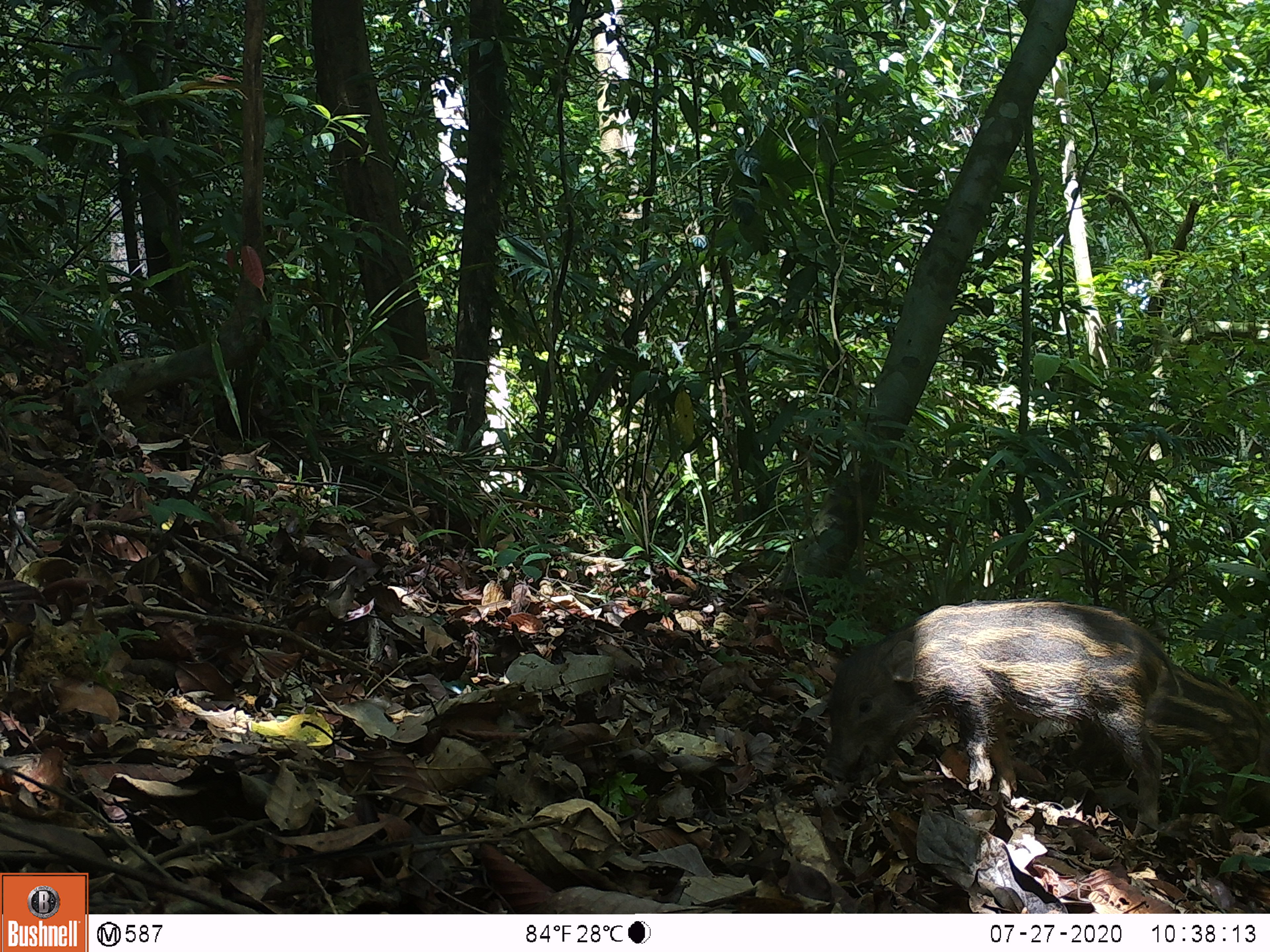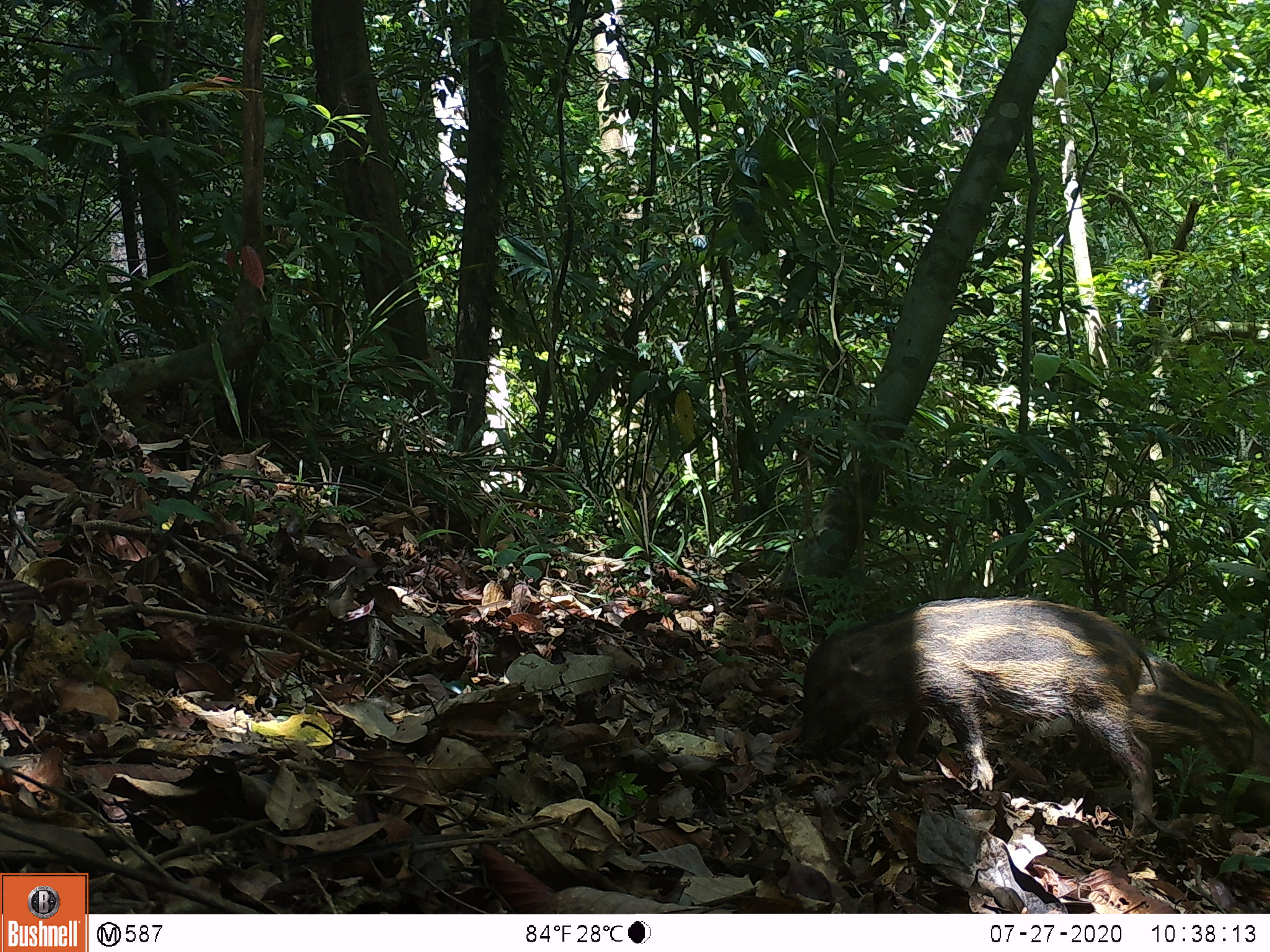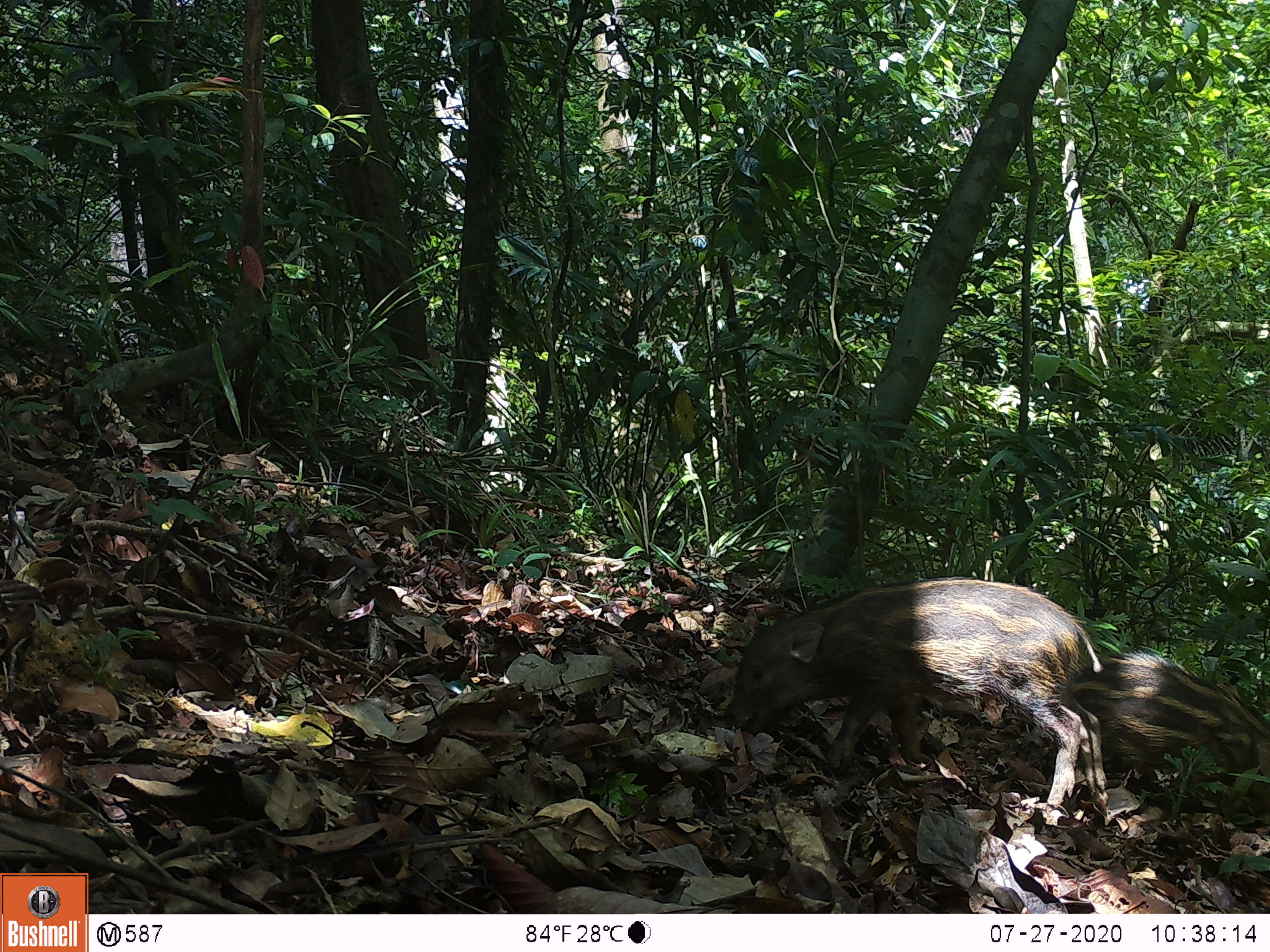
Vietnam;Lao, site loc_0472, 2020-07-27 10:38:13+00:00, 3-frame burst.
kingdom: Animalia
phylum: Chordata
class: Mammalia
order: Artiodactyla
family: Suidae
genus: Sus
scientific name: Sus scrofa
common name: eurasian wild pig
Eurasian wild pig (Sus scrofa). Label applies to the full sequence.